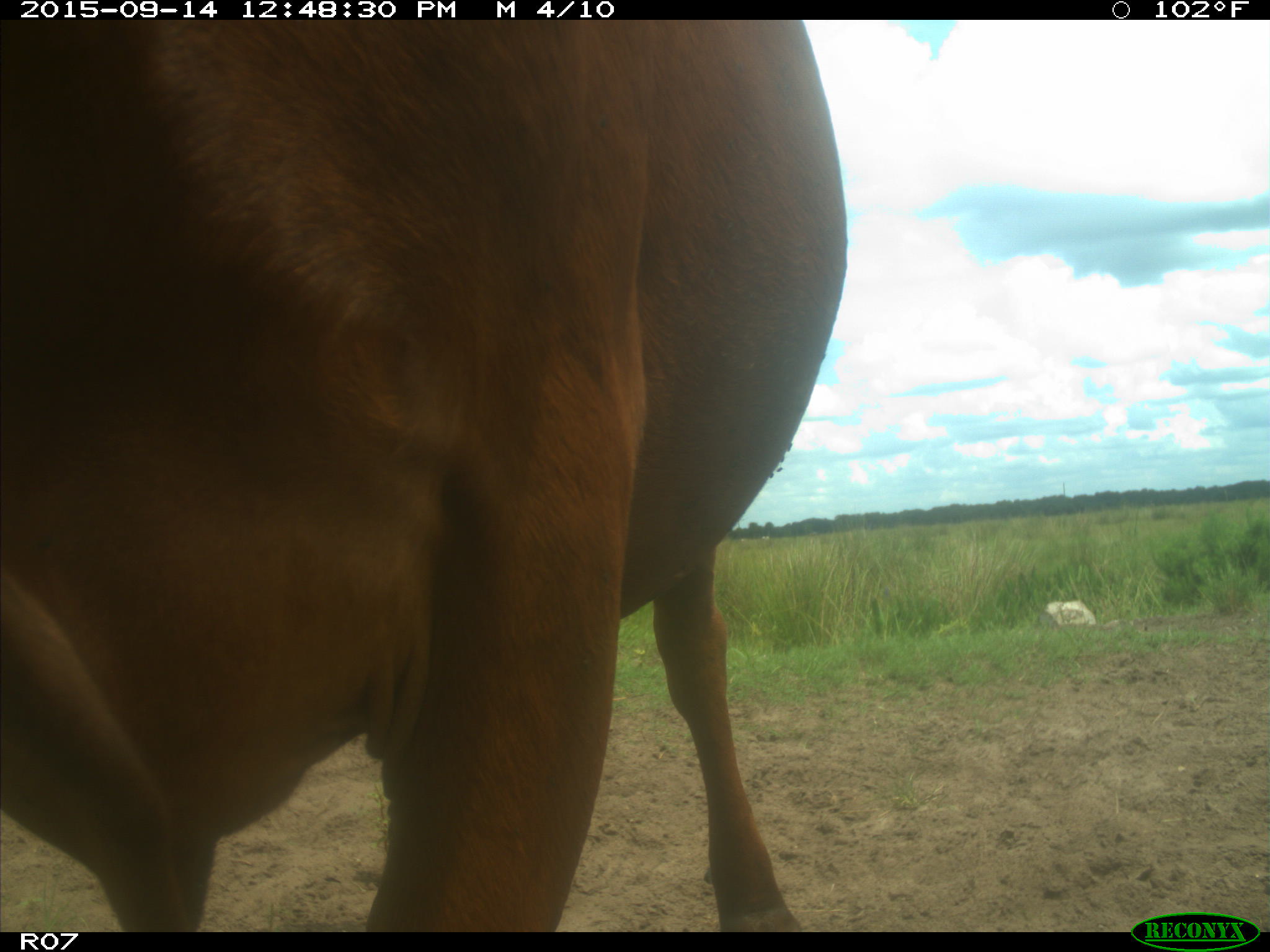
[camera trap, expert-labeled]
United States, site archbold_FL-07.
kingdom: Animalia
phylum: Chordata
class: Mammalia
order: Artiodactyla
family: Bovidae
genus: Bos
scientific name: Bos taurus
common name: domestic cow